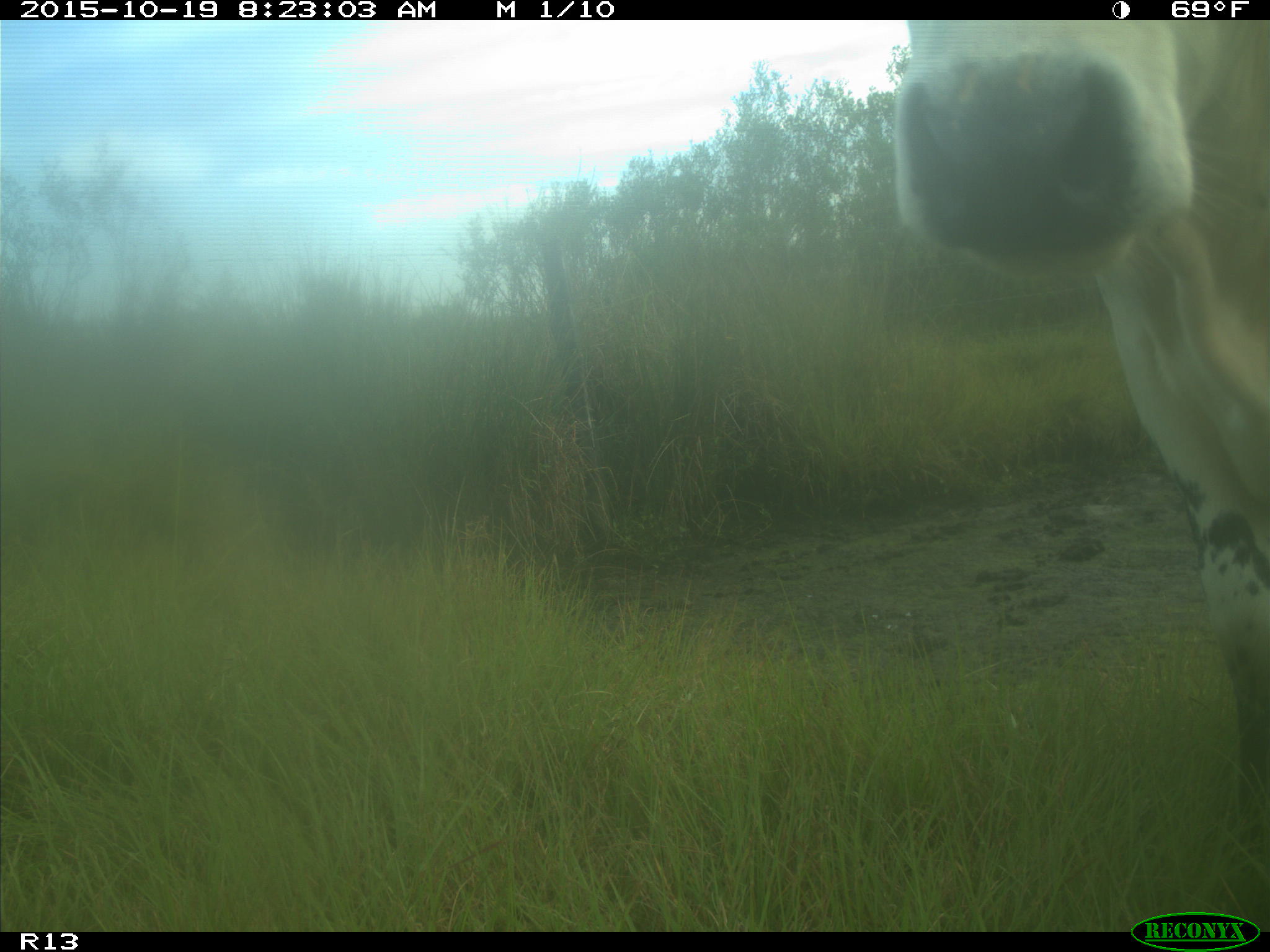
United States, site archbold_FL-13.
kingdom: Animalia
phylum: Chordata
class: Mammalia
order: Artiodactyla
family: Bovidae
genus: Bos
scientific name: Bos taurus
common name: domestic cow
Bos taurus (domestic cow).